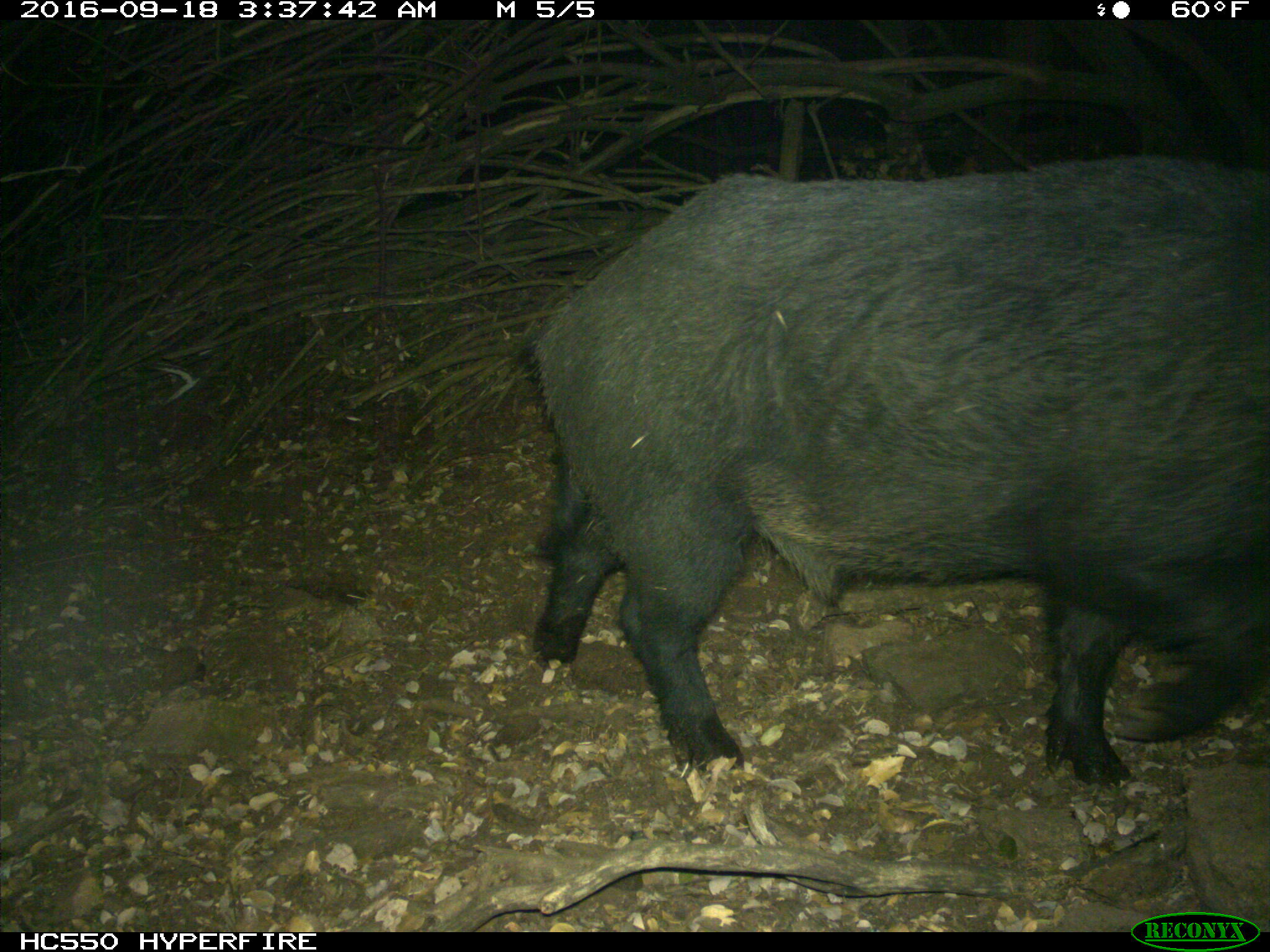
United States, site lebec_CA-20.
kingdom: Animalia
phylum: Chordata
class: Mammalia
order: Artiodactyla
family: Suidae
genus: Sus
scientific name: Sus scrofa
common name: wild boar